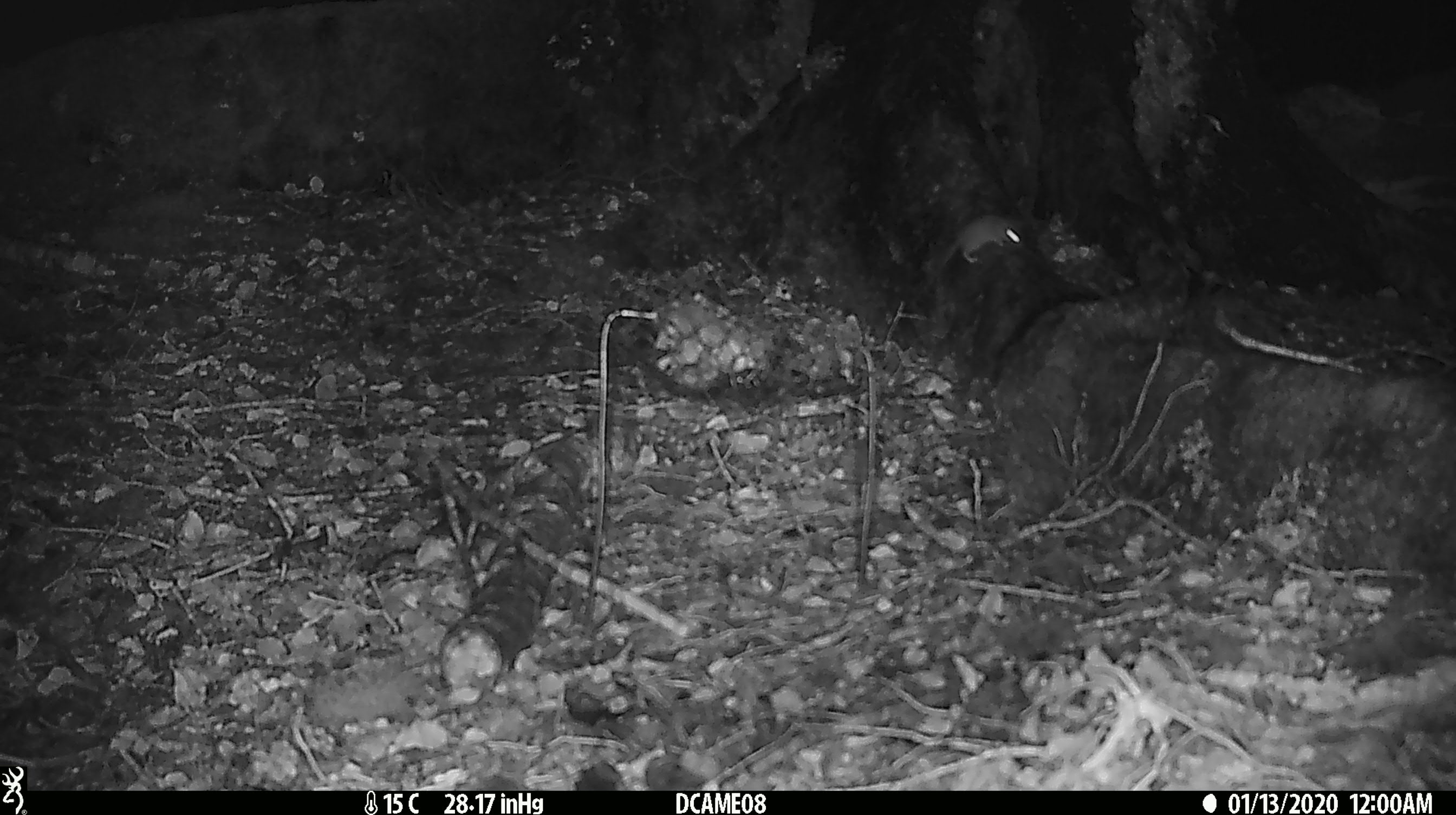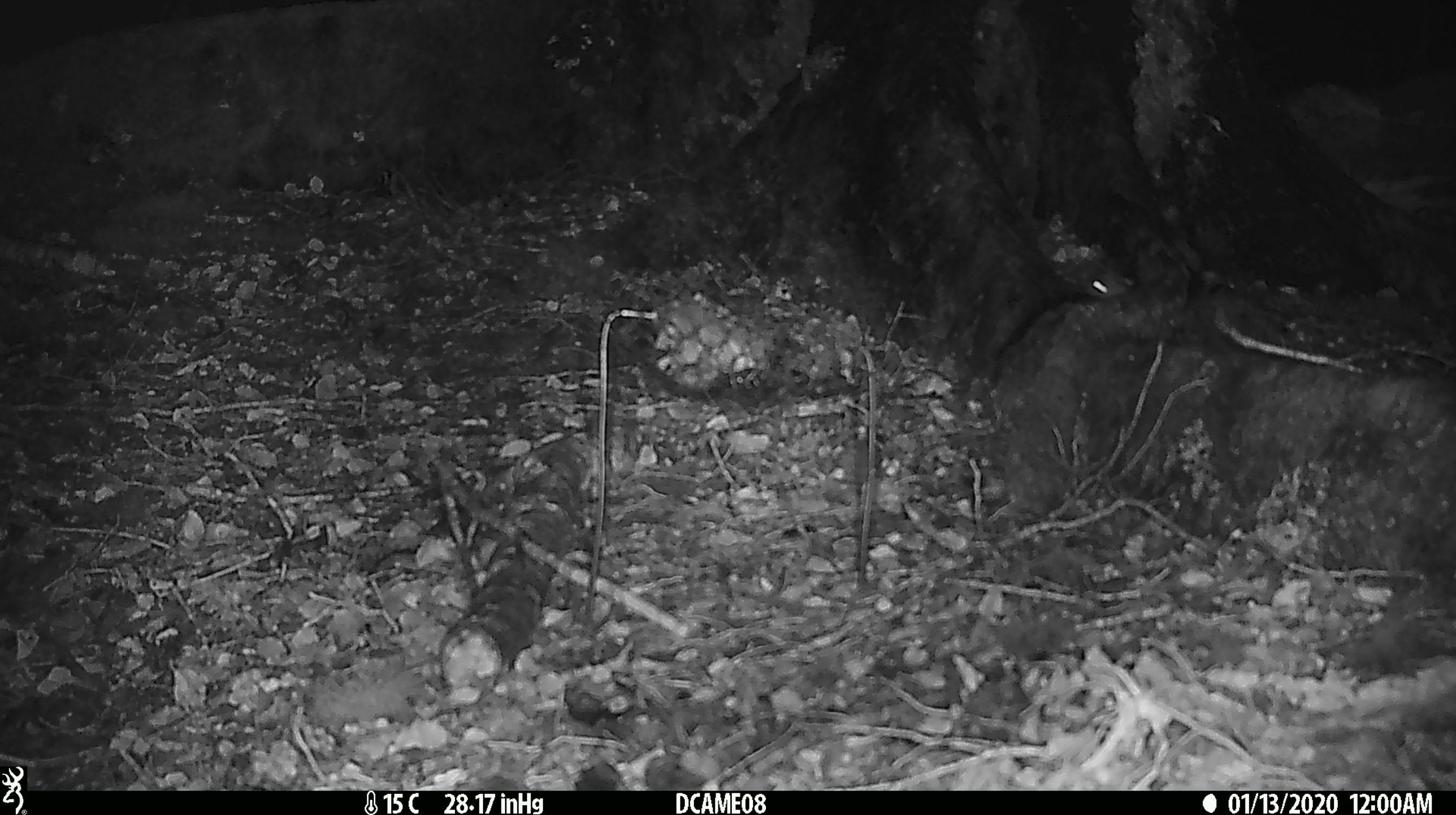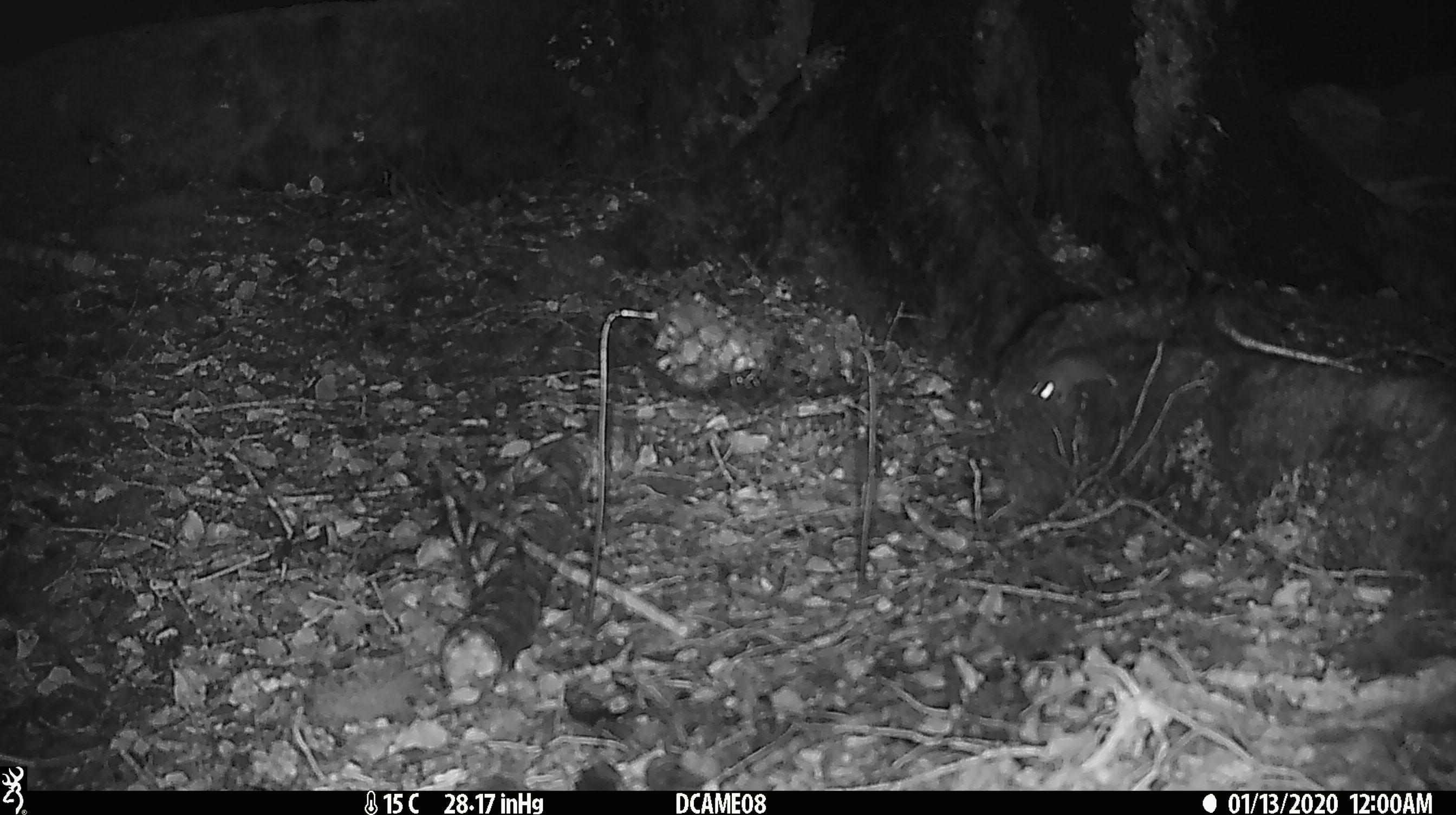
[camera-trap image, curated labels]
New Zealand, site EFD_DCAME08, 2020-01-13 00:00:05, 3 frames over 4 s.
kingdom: Animalia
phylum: Chordata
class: Mammalia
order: Rodentia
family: Muridae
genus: Mus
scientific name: Mus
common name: mouse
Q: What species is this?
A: Mouse (Mus).